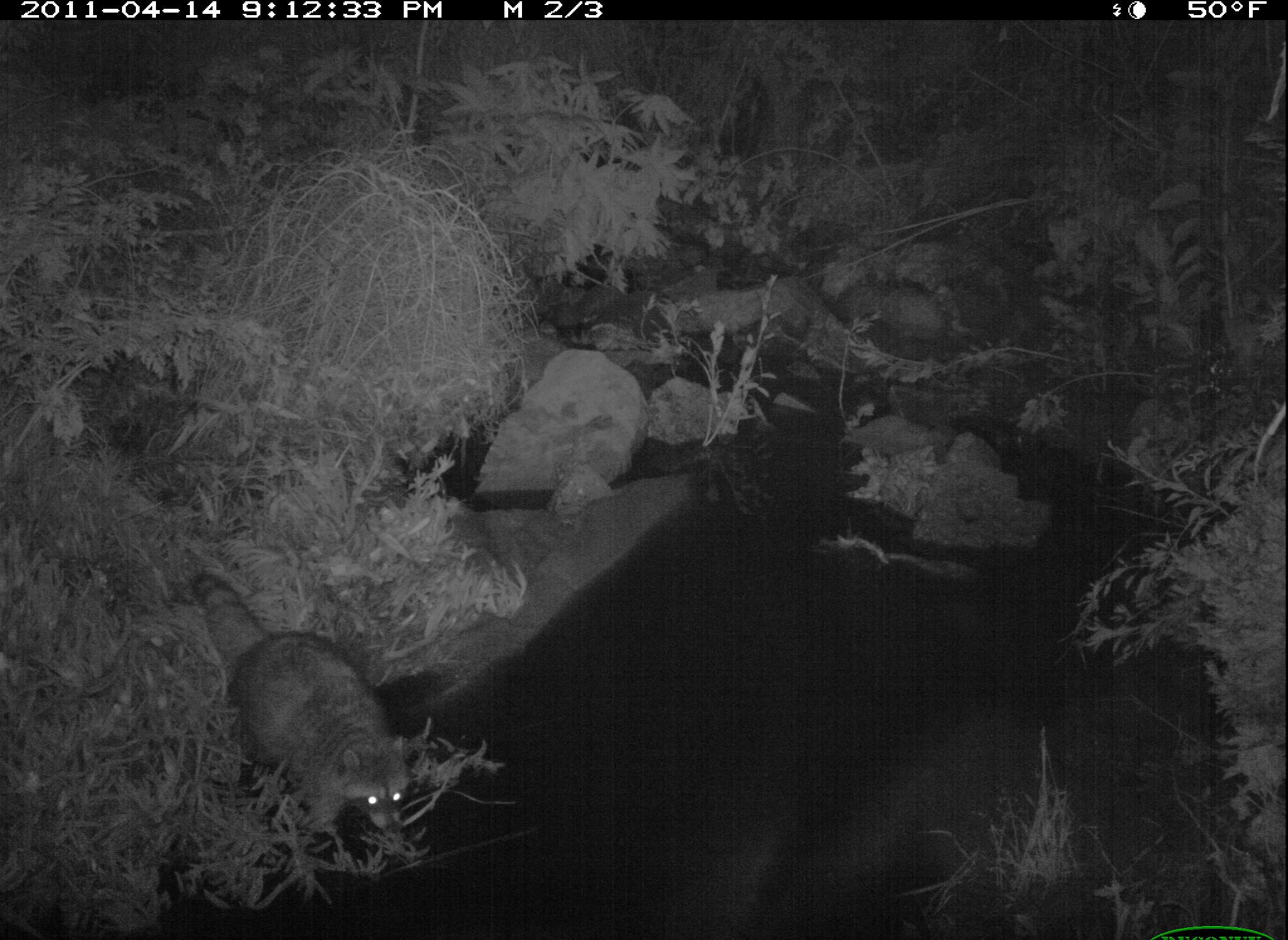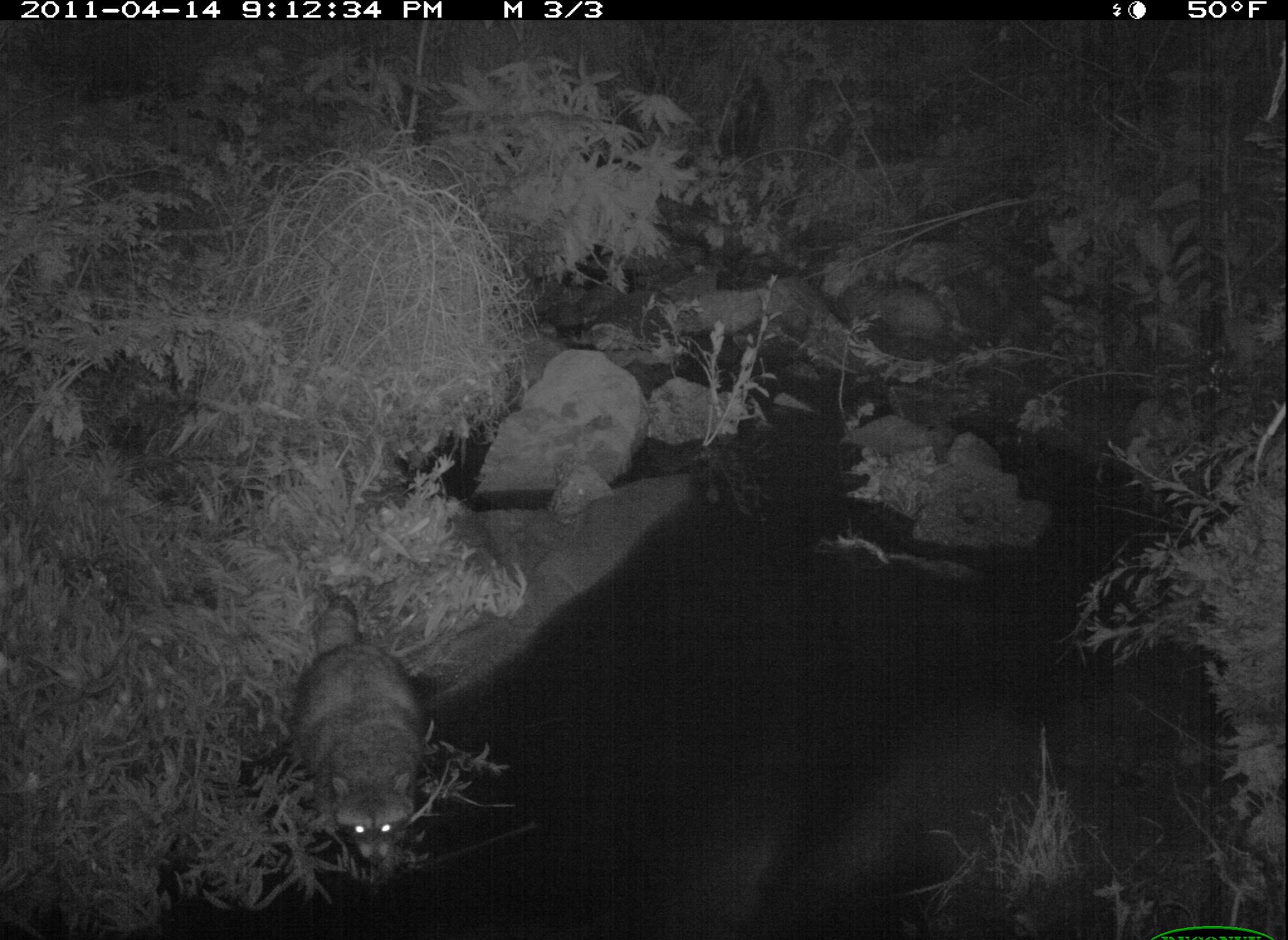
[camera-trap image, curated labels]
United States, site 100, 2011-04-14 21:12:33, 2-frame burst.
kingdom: Animalia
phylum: Chordata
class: Mammalia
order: Carnivora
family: Procyonidae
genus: Procyon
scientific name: Procyon lotor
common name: raccoon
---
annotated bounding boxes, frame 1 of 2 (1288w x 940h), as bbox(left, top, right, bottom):
raccoon: bbox(175, 572, 427, 863)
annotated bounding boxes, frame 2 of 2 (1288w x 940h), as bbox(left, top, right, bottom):
raccoon: bbox(275, 577, 451, 912)